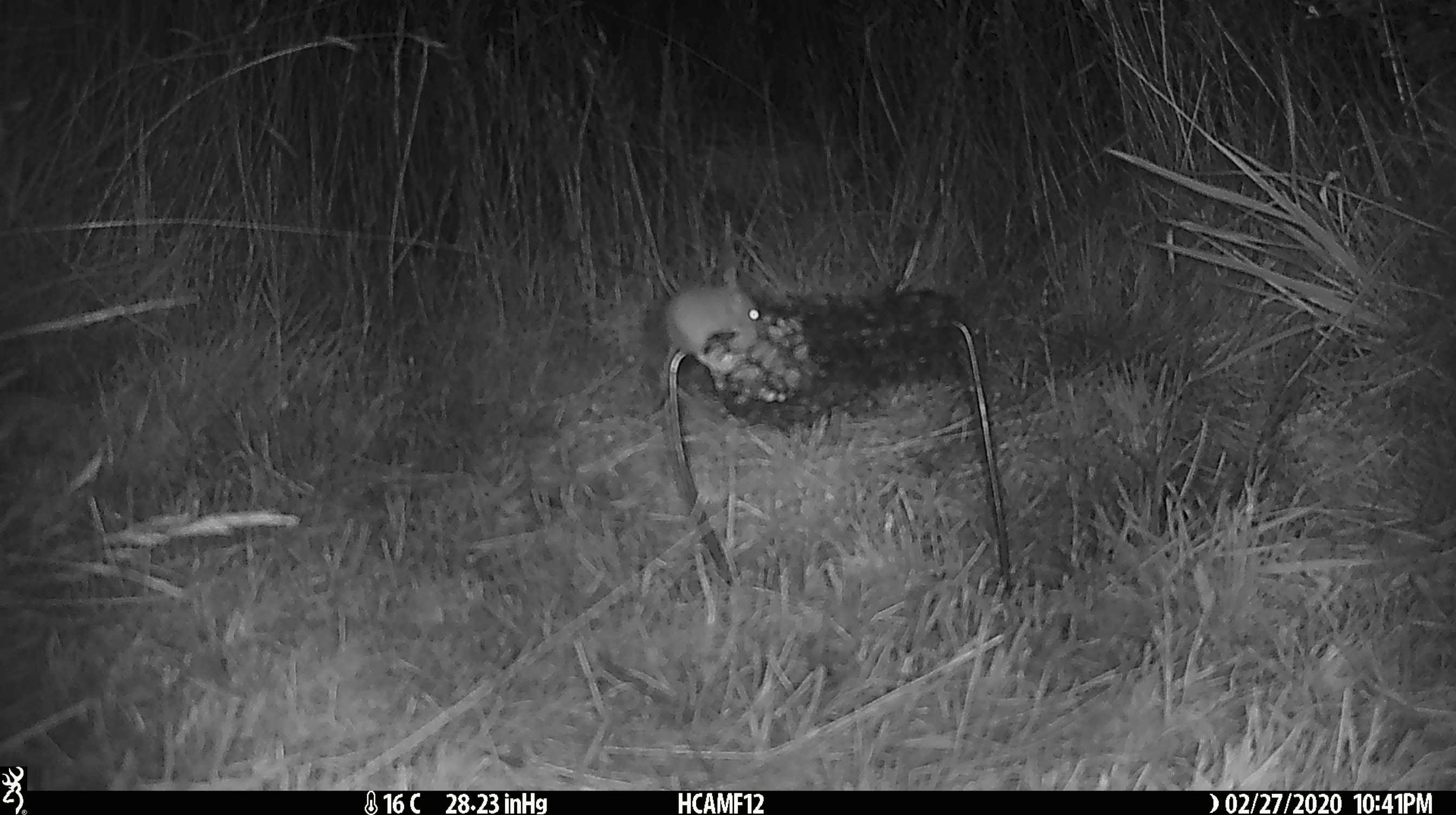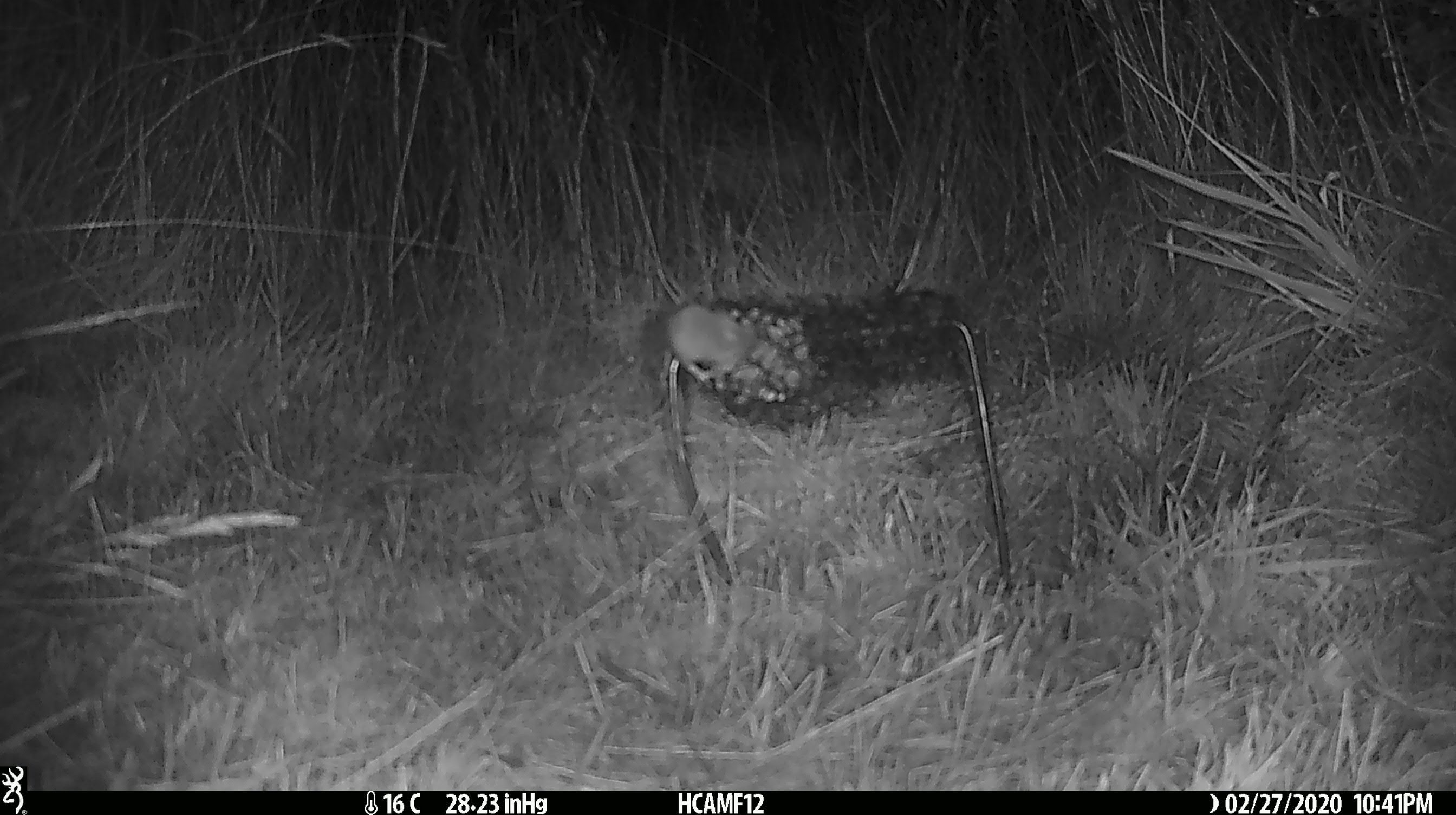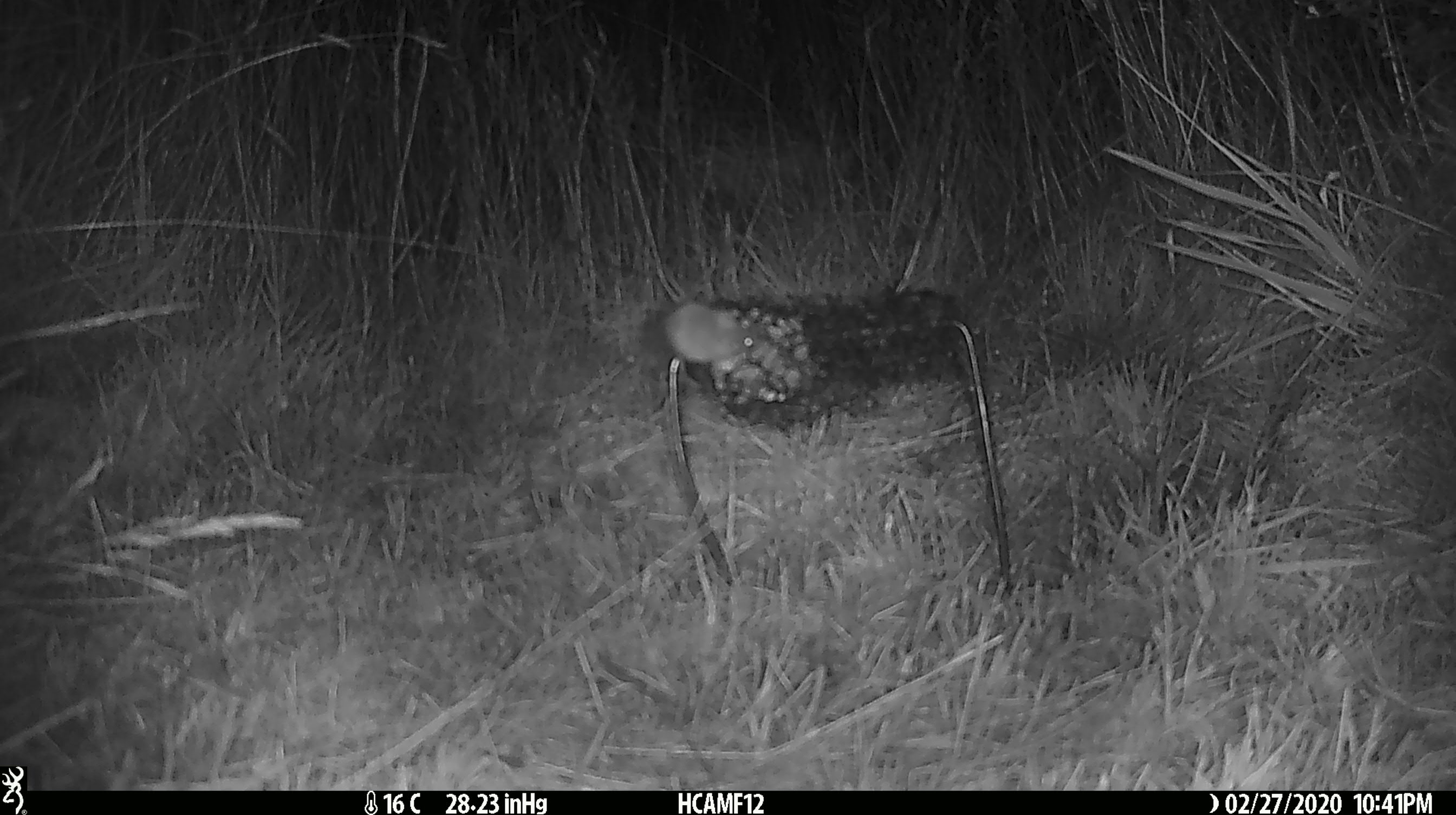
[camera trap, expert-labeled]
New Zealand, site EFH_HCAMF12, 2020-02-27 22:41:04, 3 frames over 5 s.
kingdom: Animalia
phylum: Chordata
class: Mammalia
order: Rodentia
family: Muridae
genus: Mus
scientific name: Mus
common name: mouse